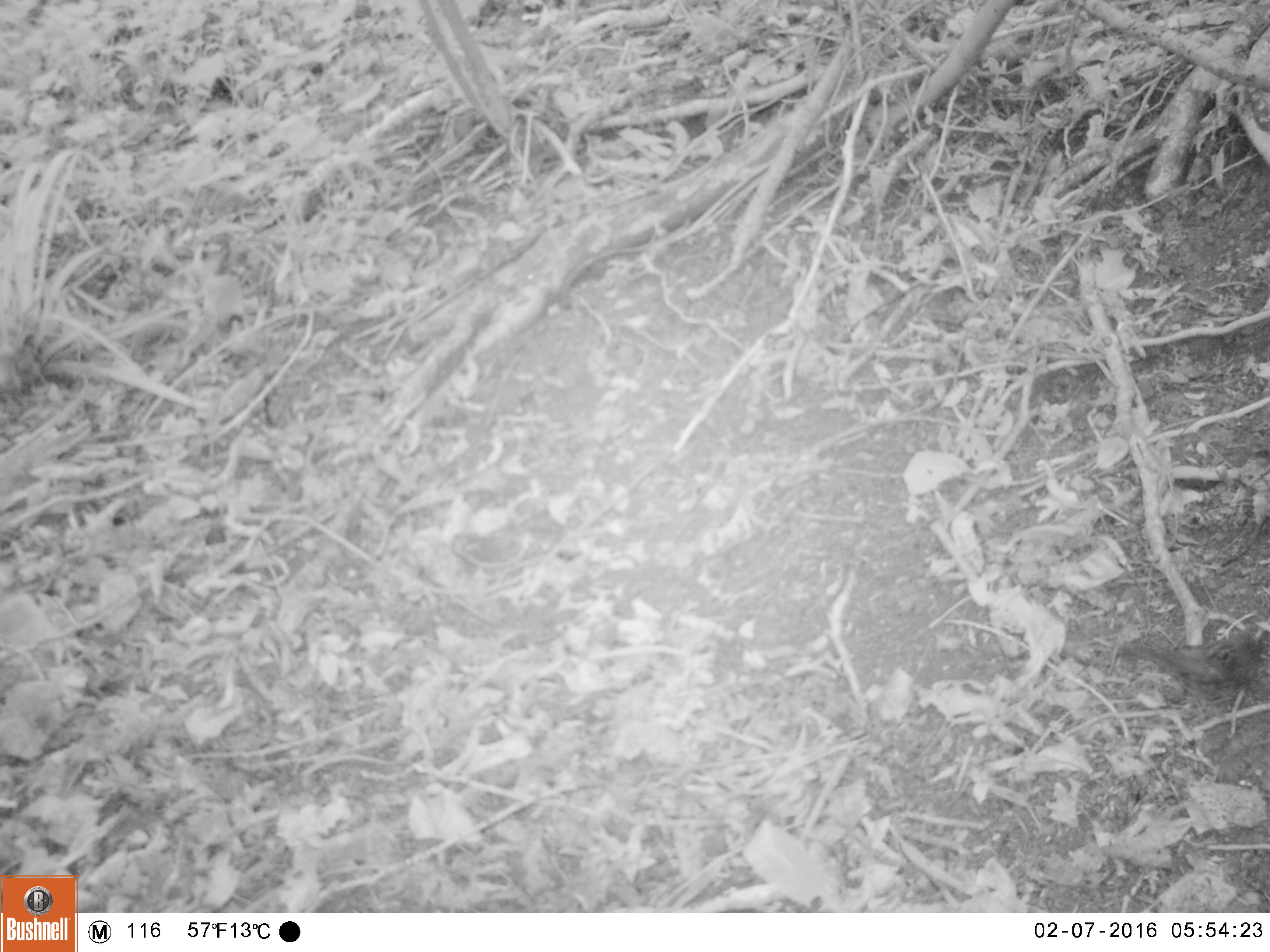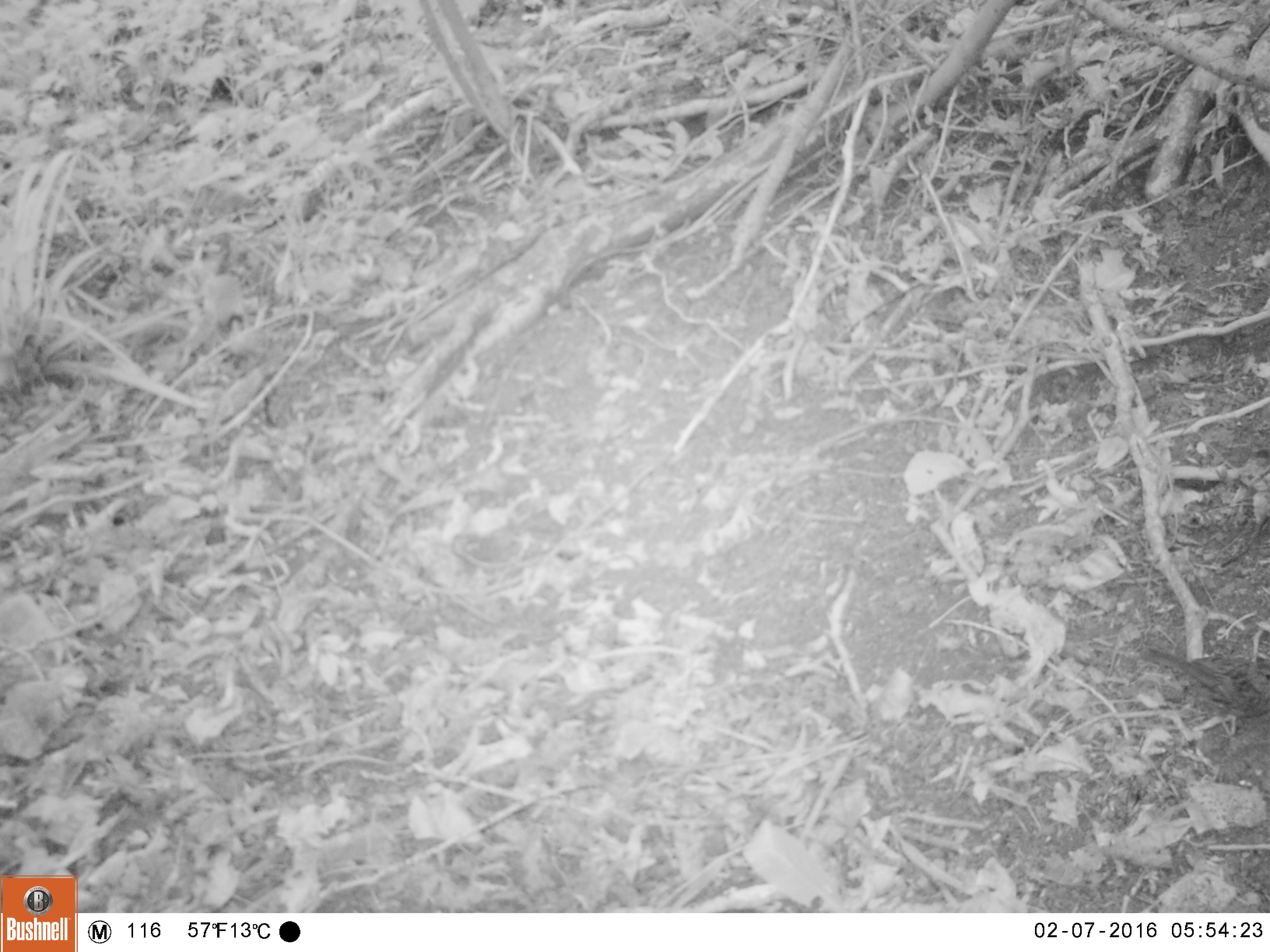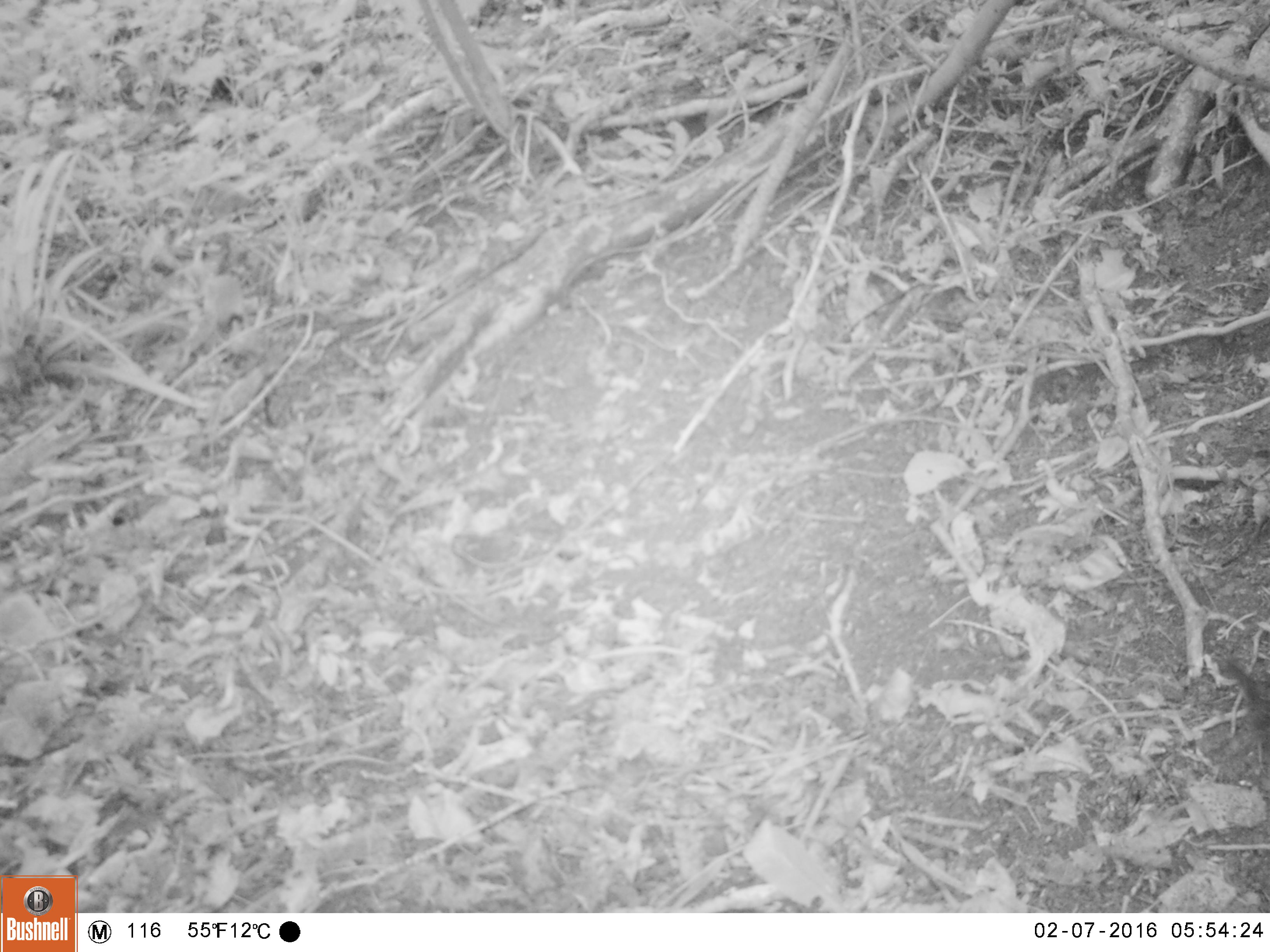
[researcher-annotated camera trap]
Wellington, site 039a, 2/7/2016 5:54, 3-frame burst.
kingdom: Animalia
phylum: Chordata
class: Aves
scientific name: Aves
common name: bird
Bird (Aves).